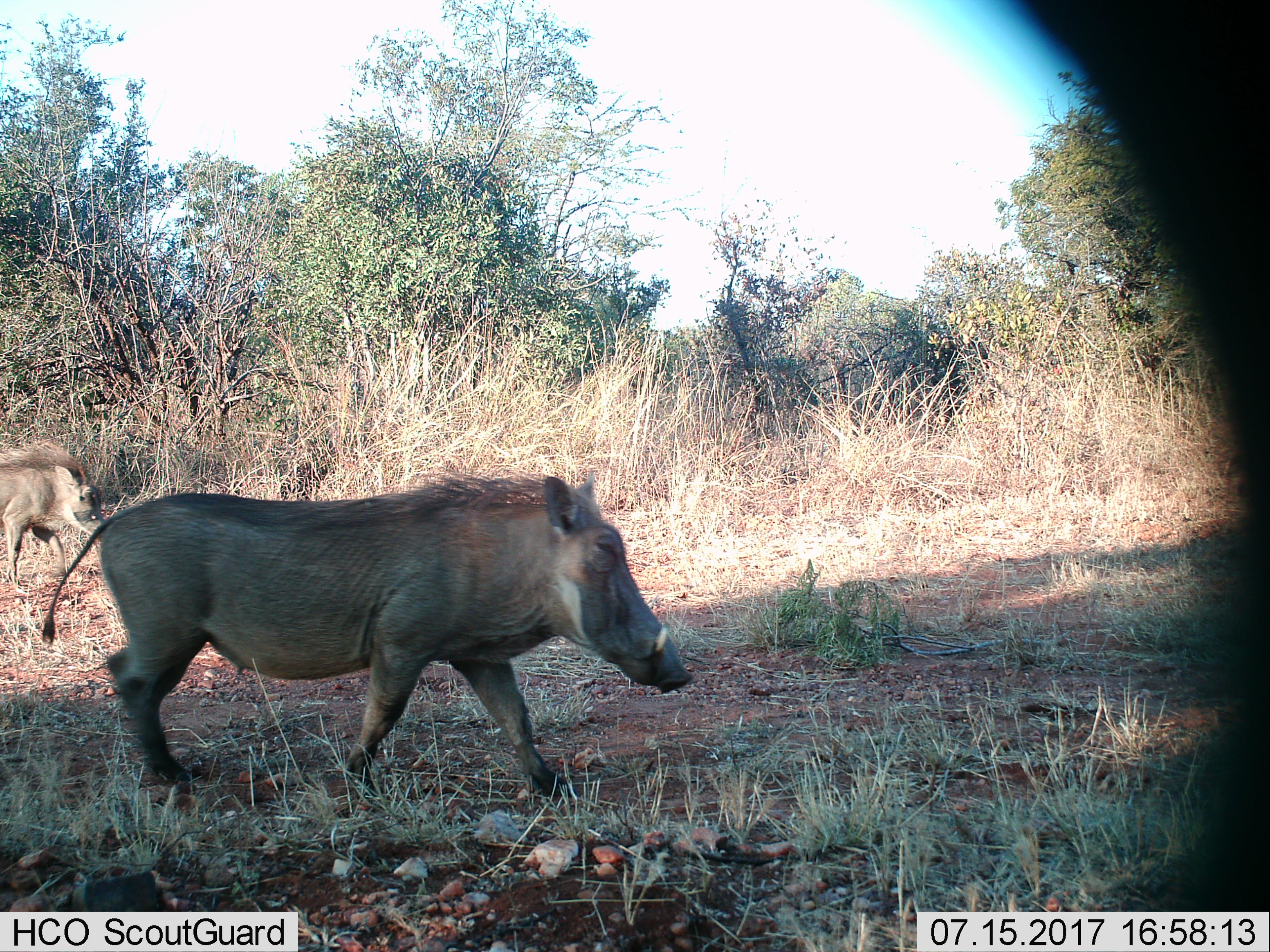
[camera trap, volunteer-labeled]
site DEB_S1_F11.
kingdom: Animalia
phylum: Chordata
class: Mammalia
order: Artiodactyla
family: Suidae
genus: Phacochoerus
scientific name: Phacochoerus africanus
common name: warthog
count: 2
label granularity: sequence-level